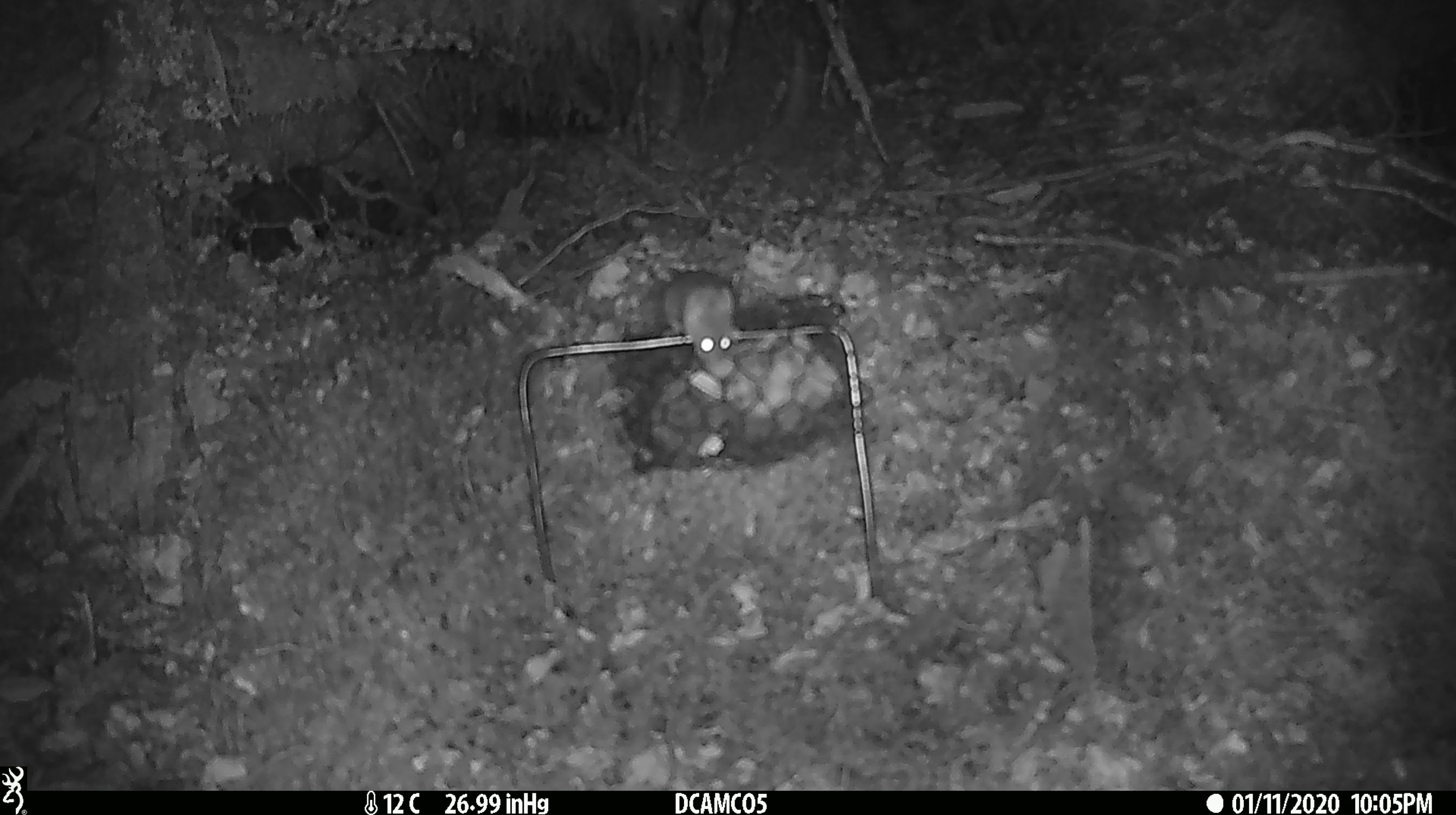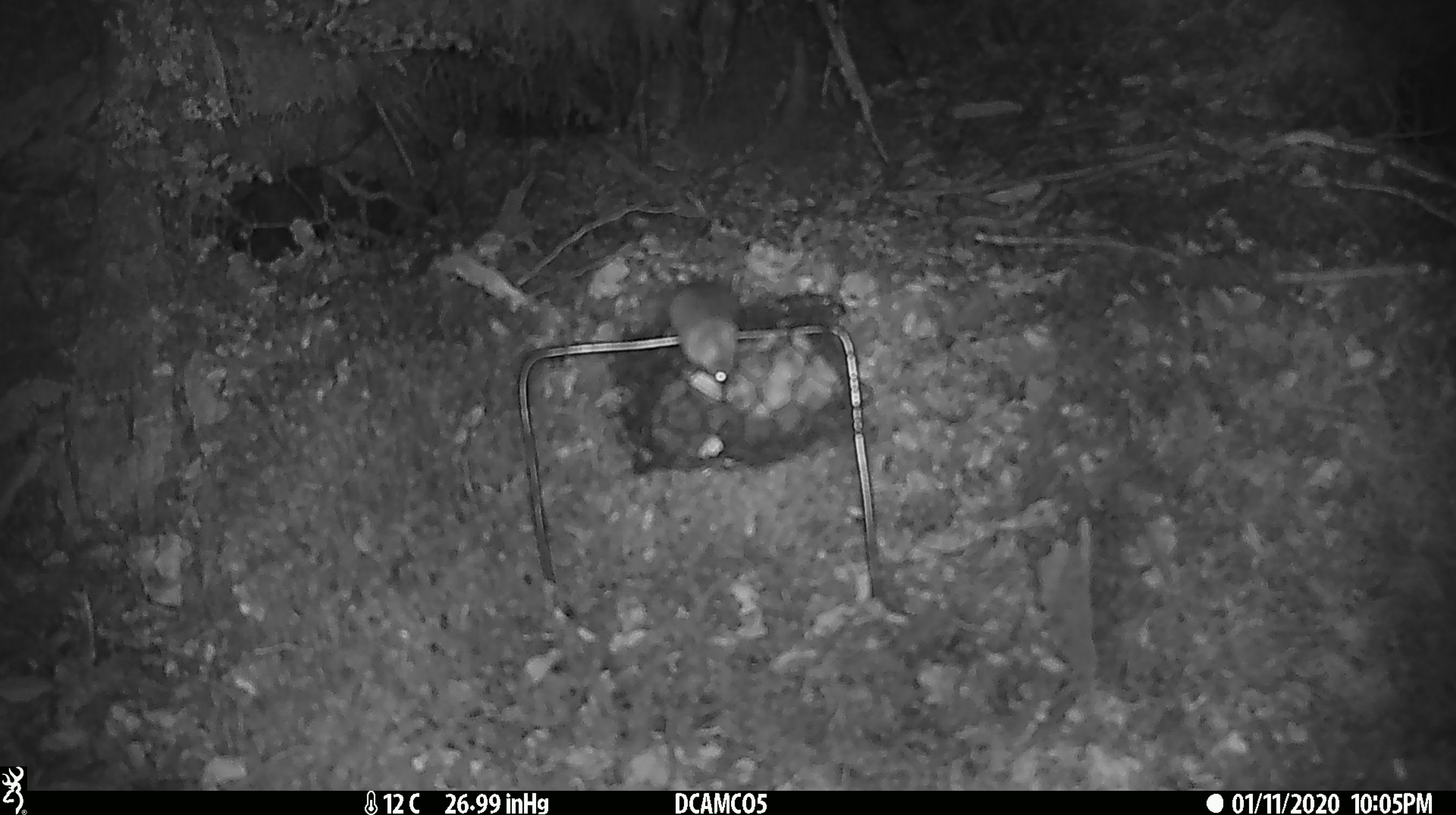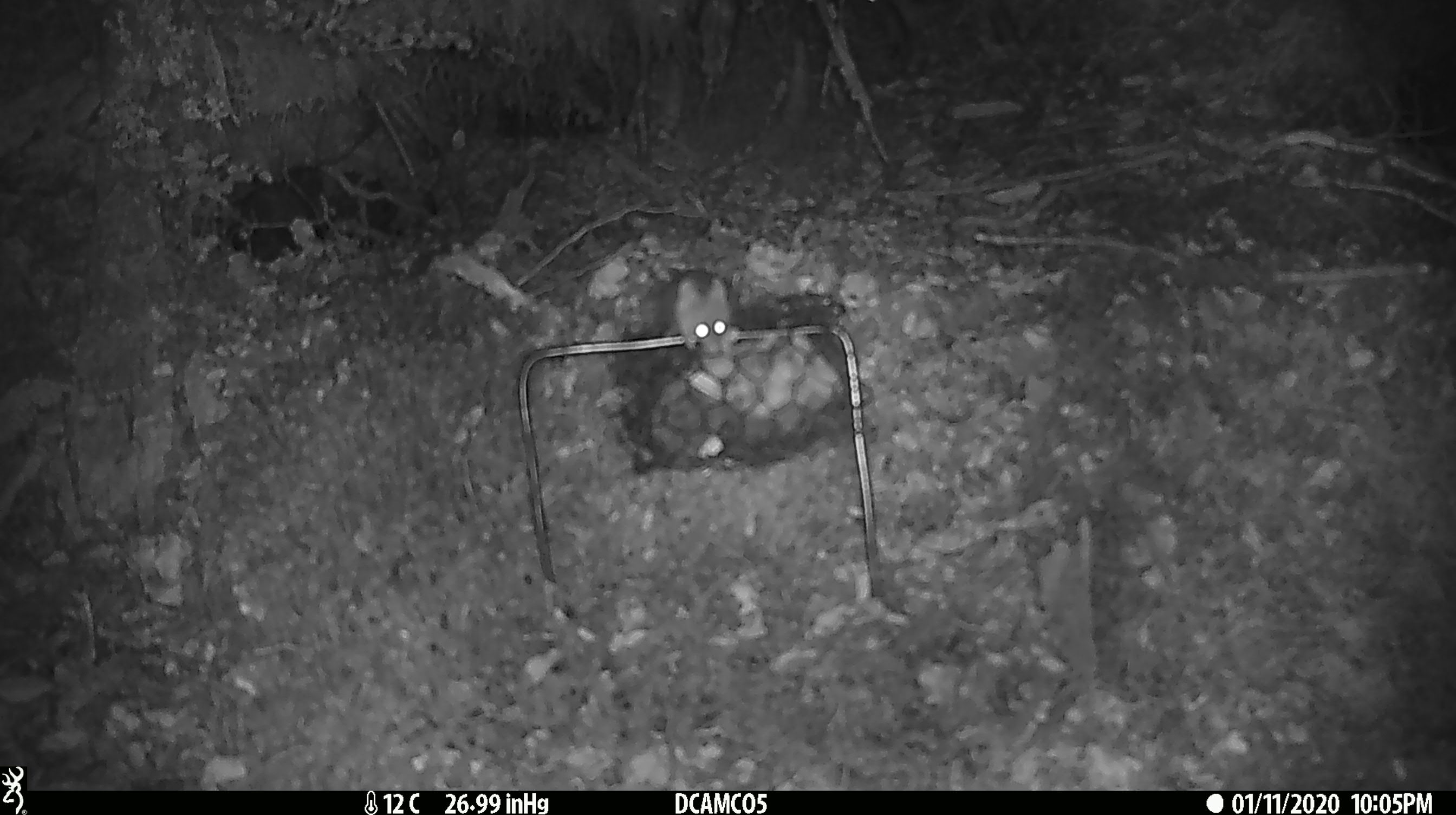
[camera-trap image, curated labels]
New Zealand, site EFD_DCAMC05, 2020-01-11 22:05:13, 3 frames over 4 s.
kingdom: Animalia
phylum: Chordata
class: Mammalia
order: Rodentia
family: Muridae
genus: Mus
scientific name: Mus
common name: mouse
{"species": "mouse (Mus)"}